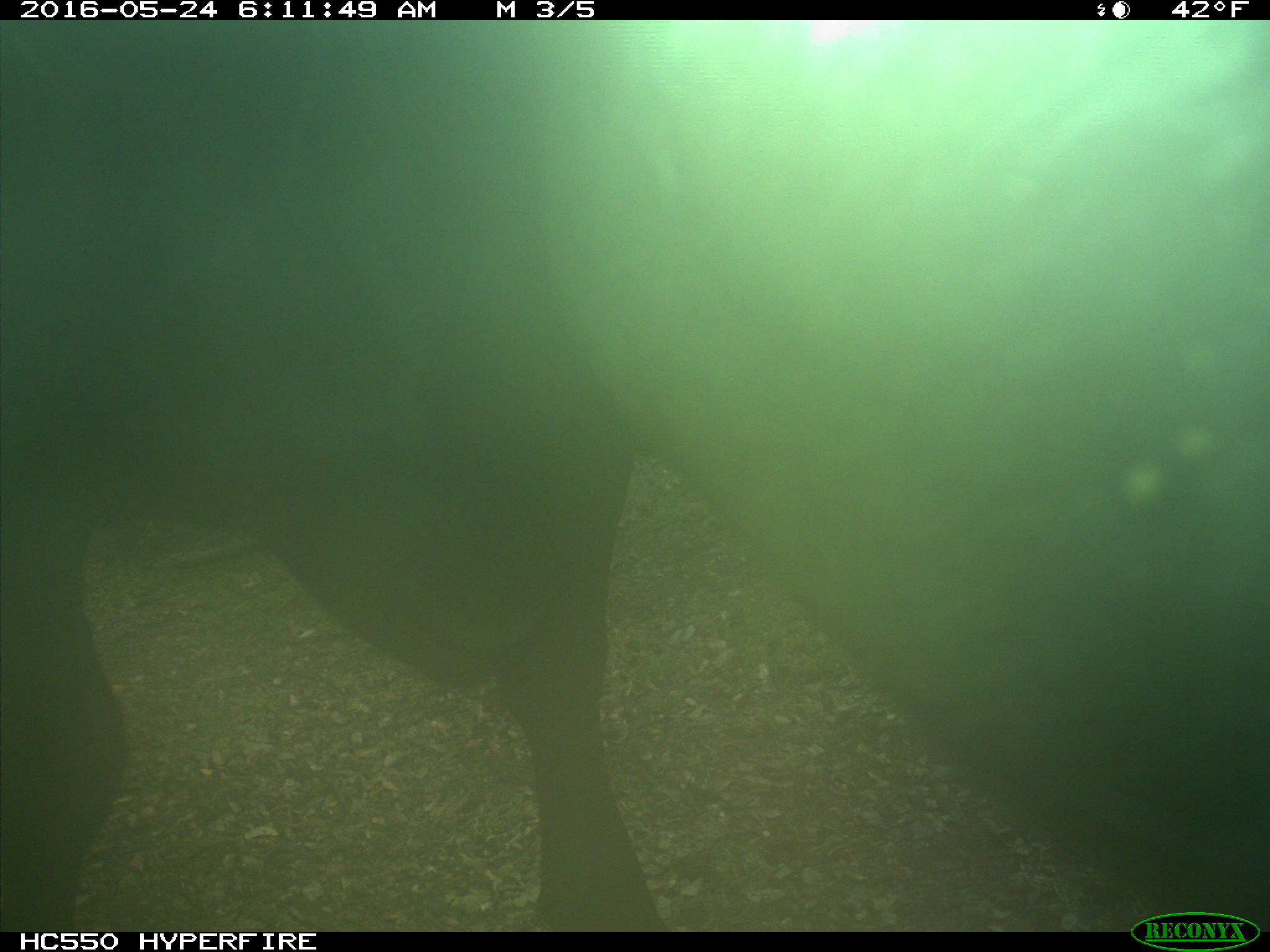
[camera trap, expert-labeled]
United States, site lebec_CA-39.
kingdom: Animalia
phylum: Chordata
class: Mammalia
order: Artiodactyla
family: Bovidae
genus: Bos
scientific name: Bos taurus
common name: domestic cow